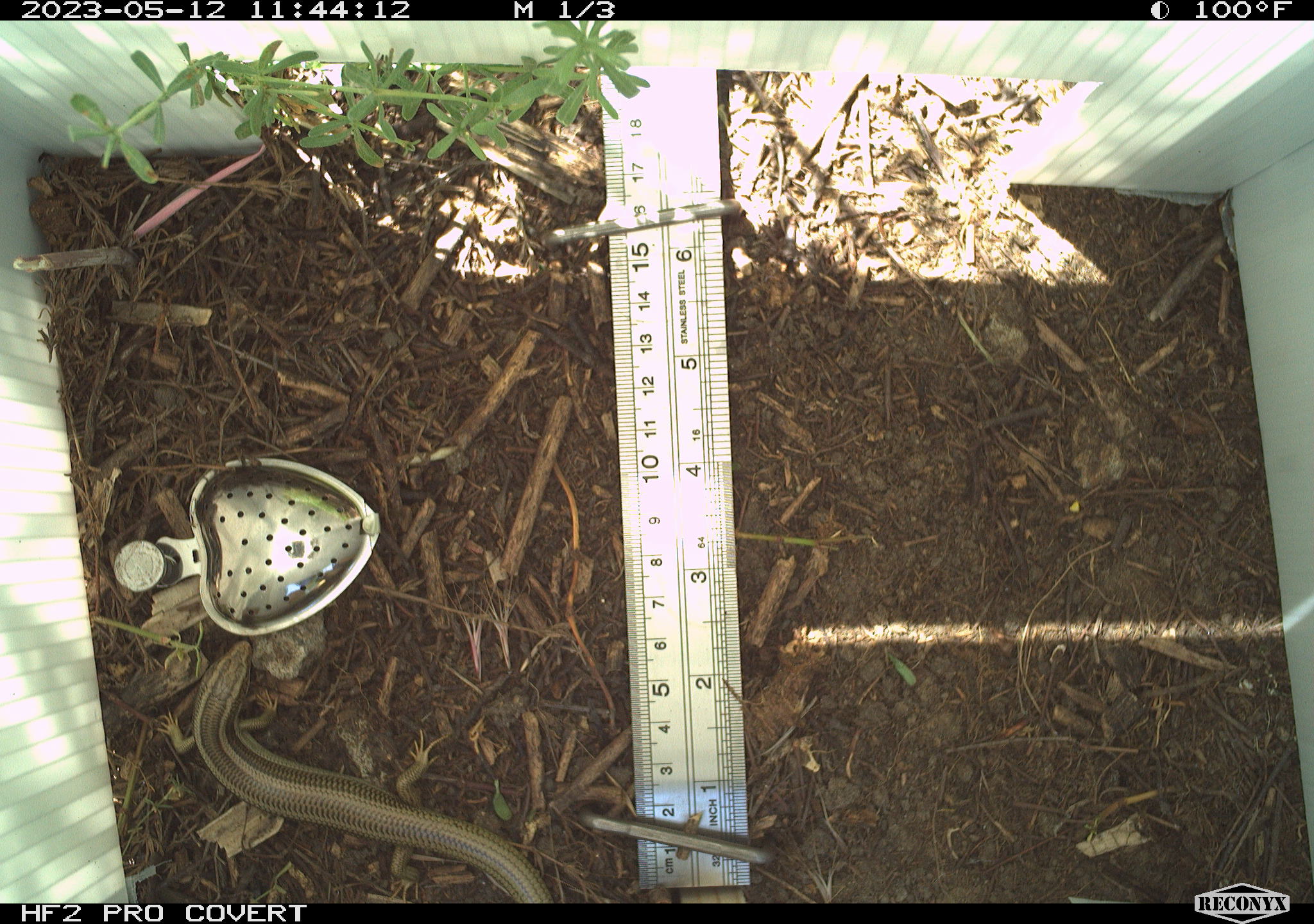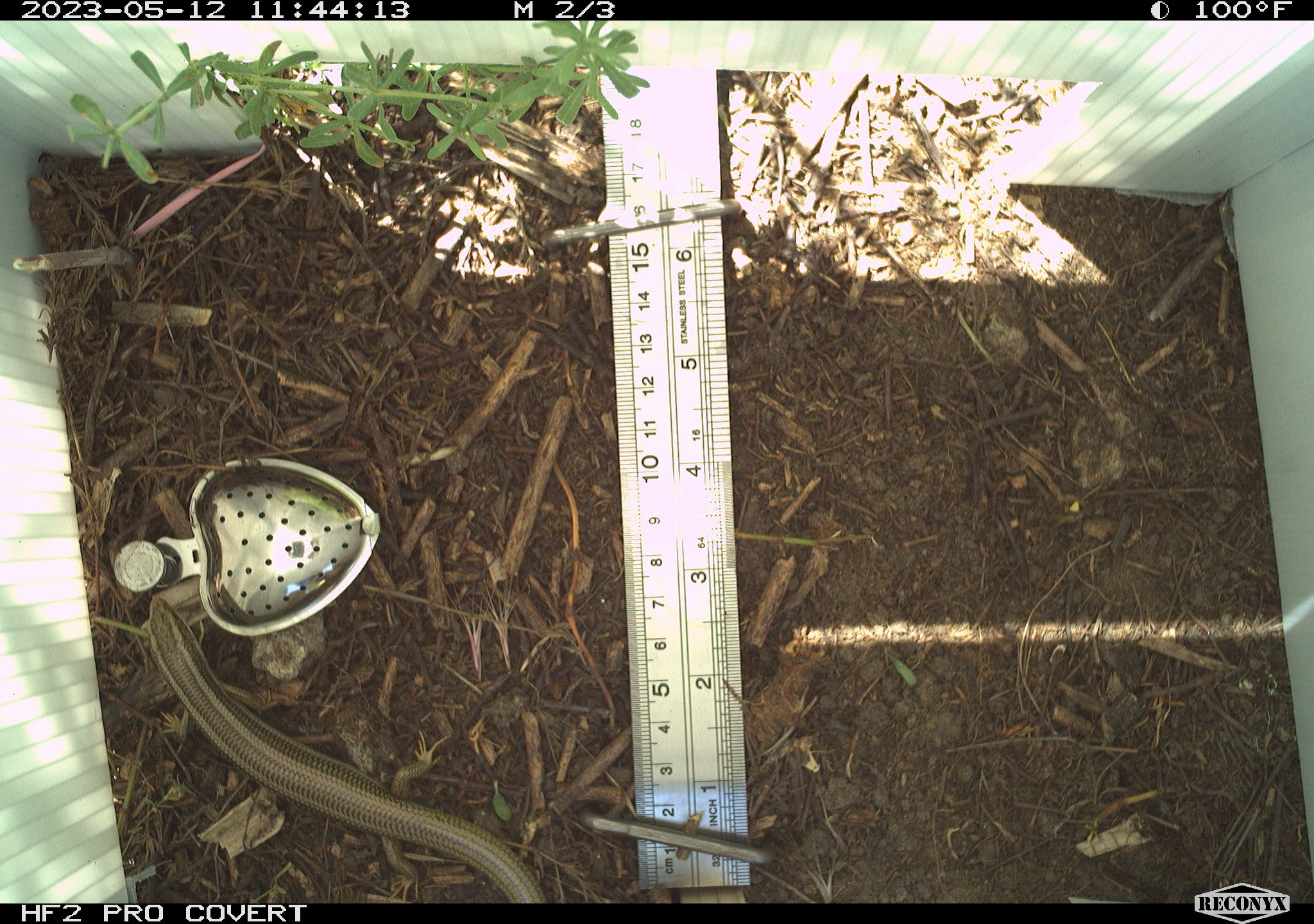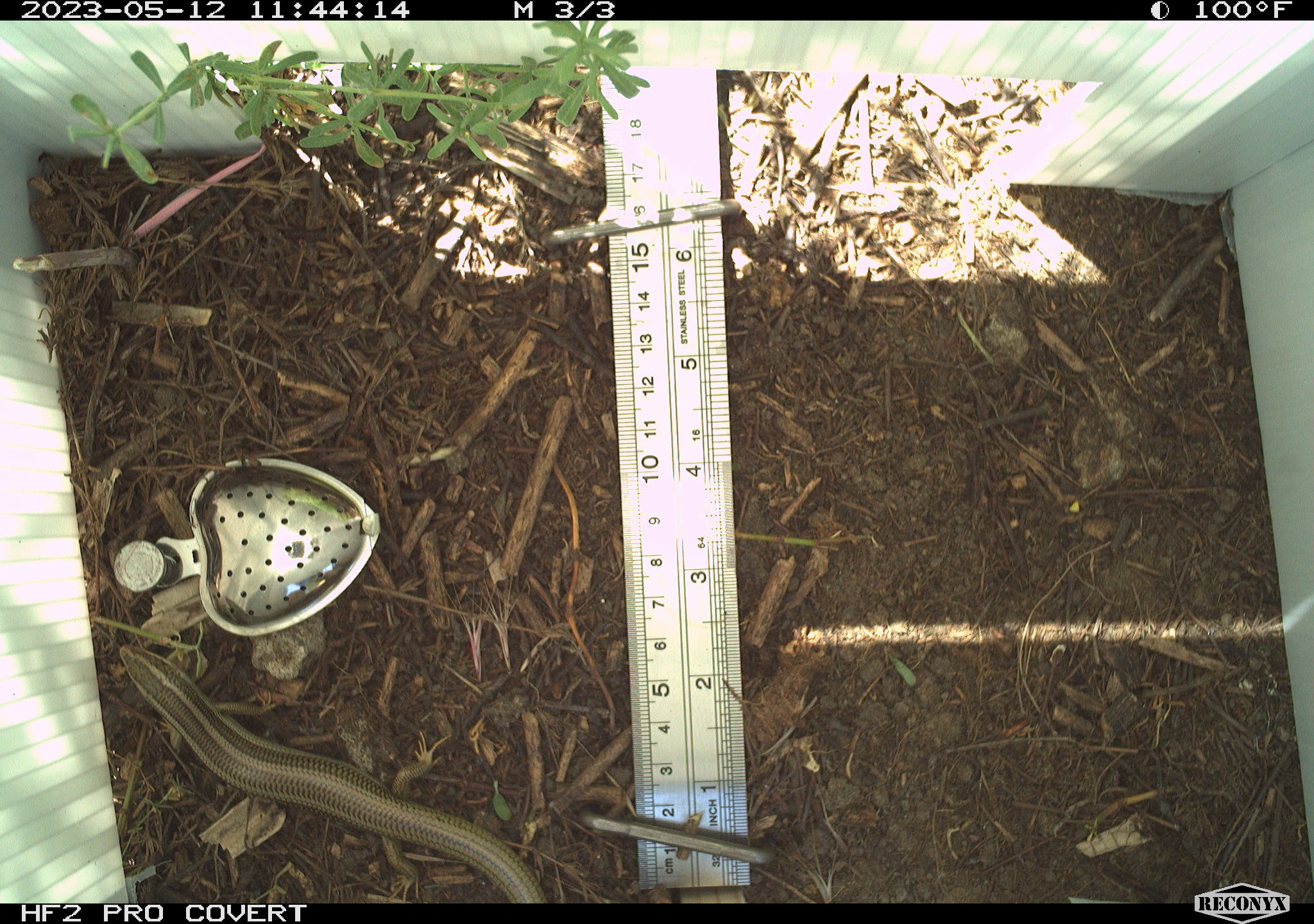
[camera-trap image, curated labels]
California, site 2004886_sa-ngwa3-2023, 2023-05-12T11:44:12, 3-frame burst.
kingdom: Animalia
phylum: Chordata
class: Reptilia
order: Squamata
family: Scincidae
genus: Plestiodon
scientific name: Plestiodon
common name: blue-tailed skinks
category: plestiodon species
Plestiodon species (blue-tailed skinks) (Plestiodon).